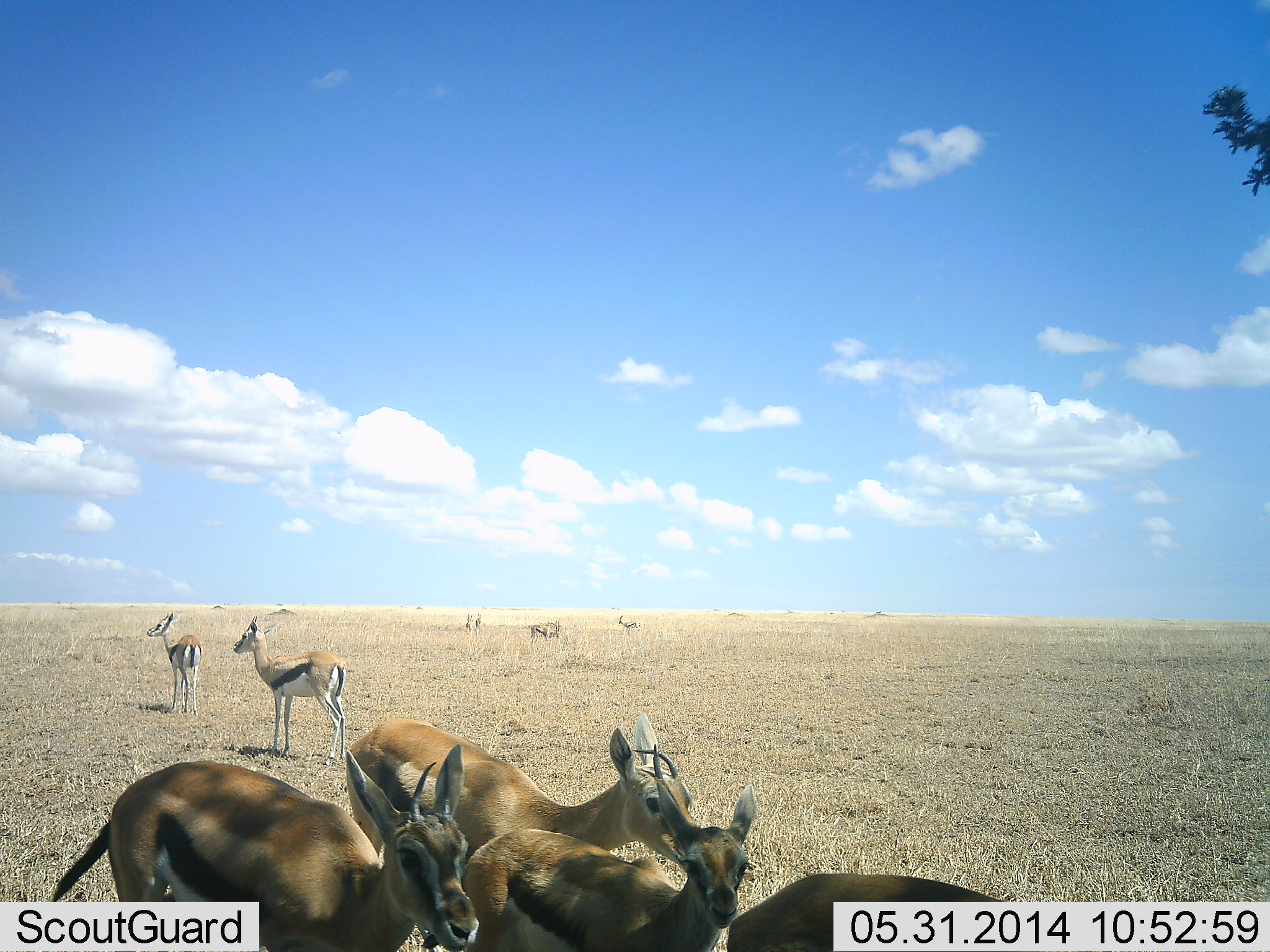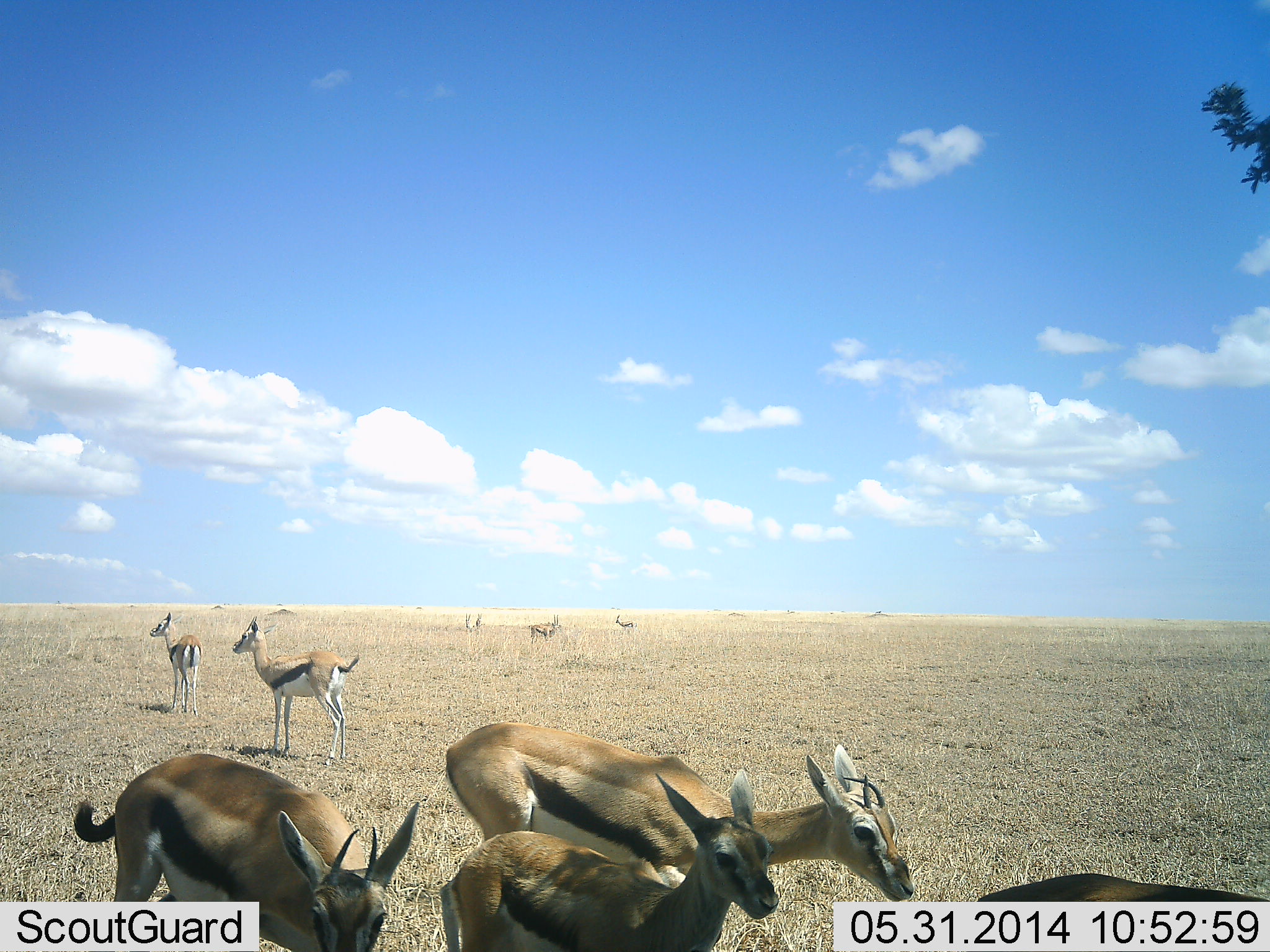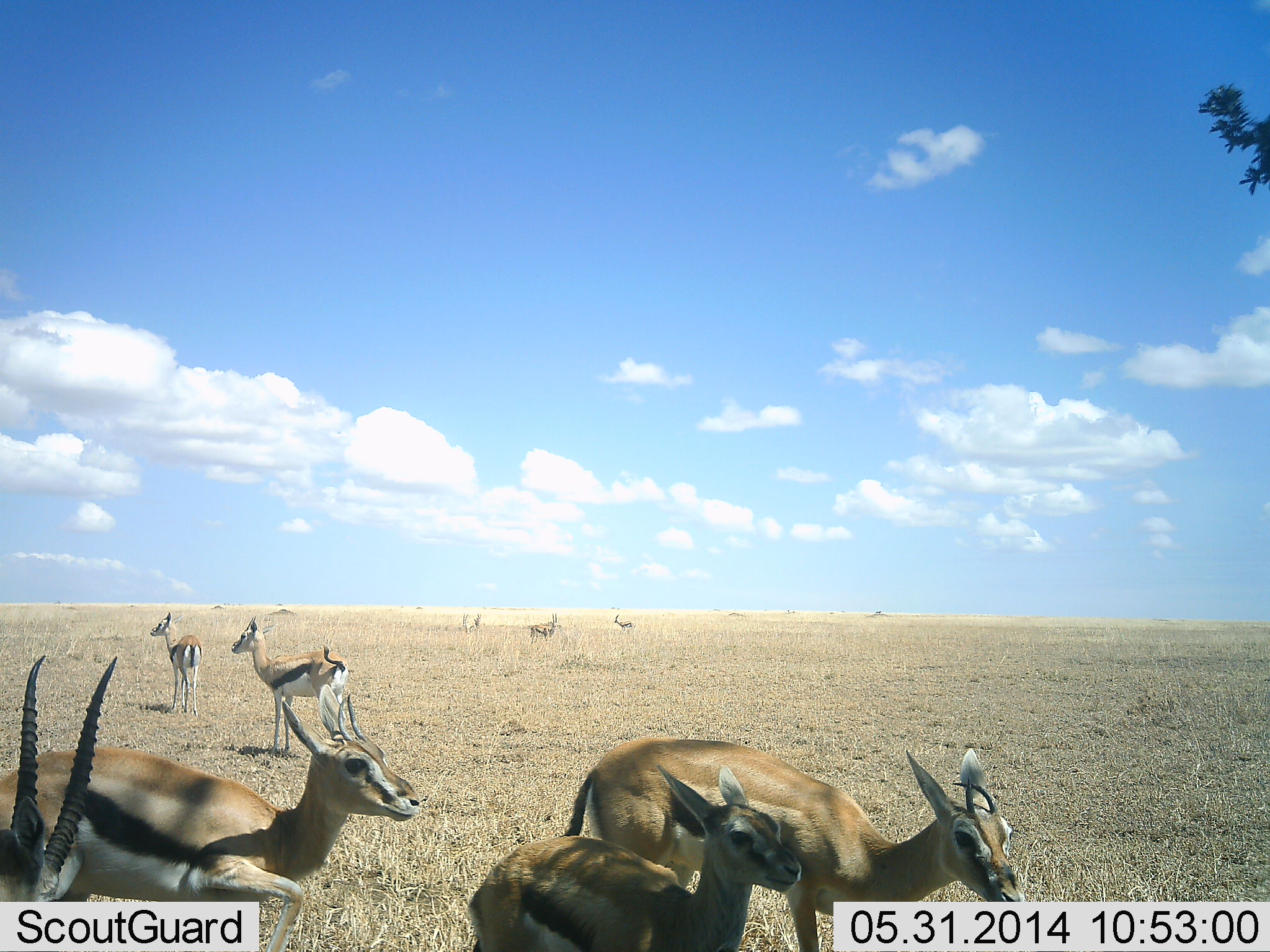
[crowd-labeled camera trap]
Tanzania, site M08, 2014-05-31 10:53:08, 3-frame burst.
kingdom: Animalia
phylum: Chordata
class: Mammalia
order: Artiodactyla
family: Bovidae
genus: Eudorcas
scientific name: Eudorcas thomsonii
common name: thomson's gazelle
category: gazellethomsons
Gazellethomsons (thomson's gazelle) (Eudorcas thomsonii), count 9. Behavior (volunteer vote fractions): standing 100%, resting 0%, moving 100%, interacting 0%. Young present (vote fraction): 30%. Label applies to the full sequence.